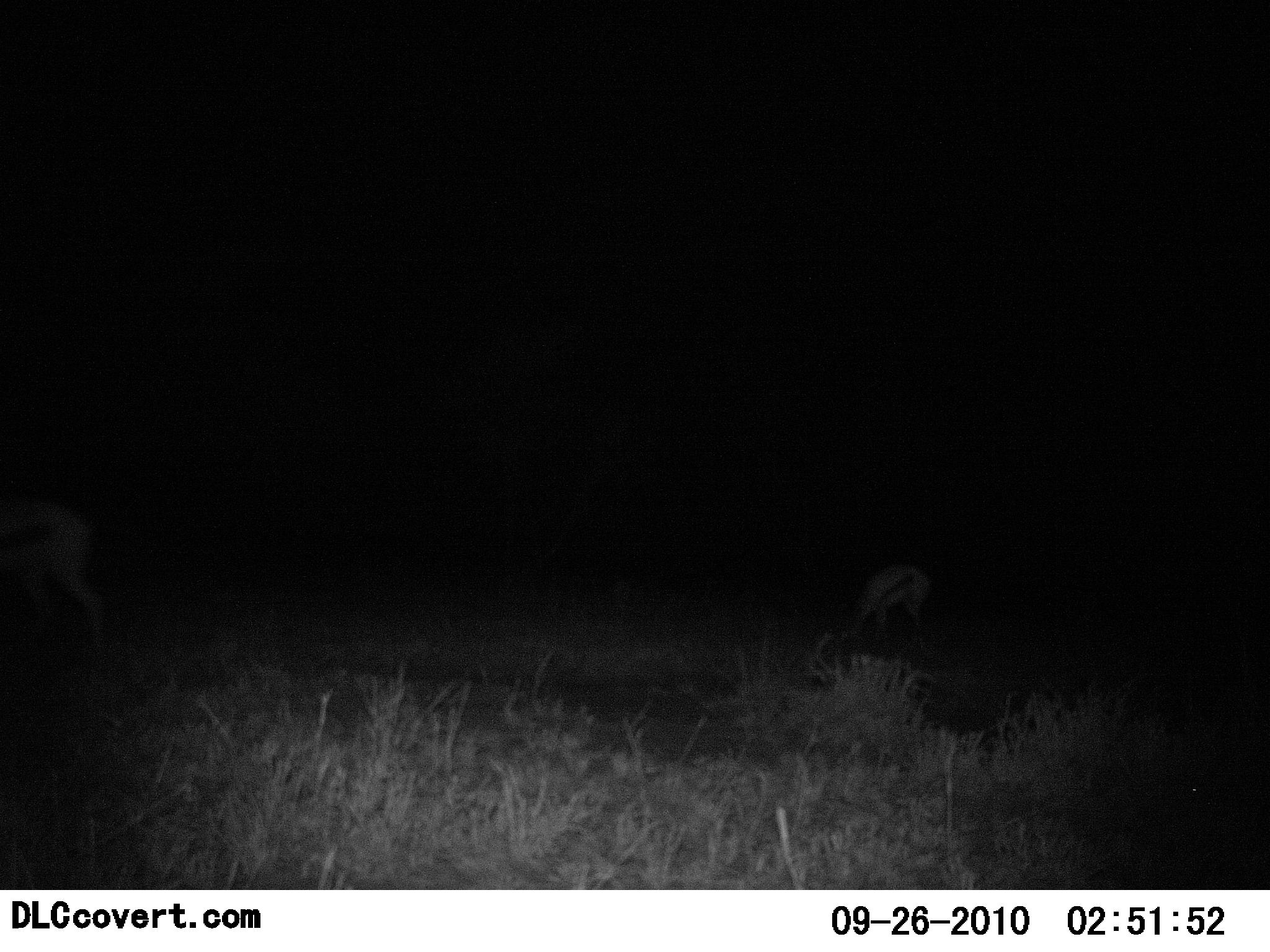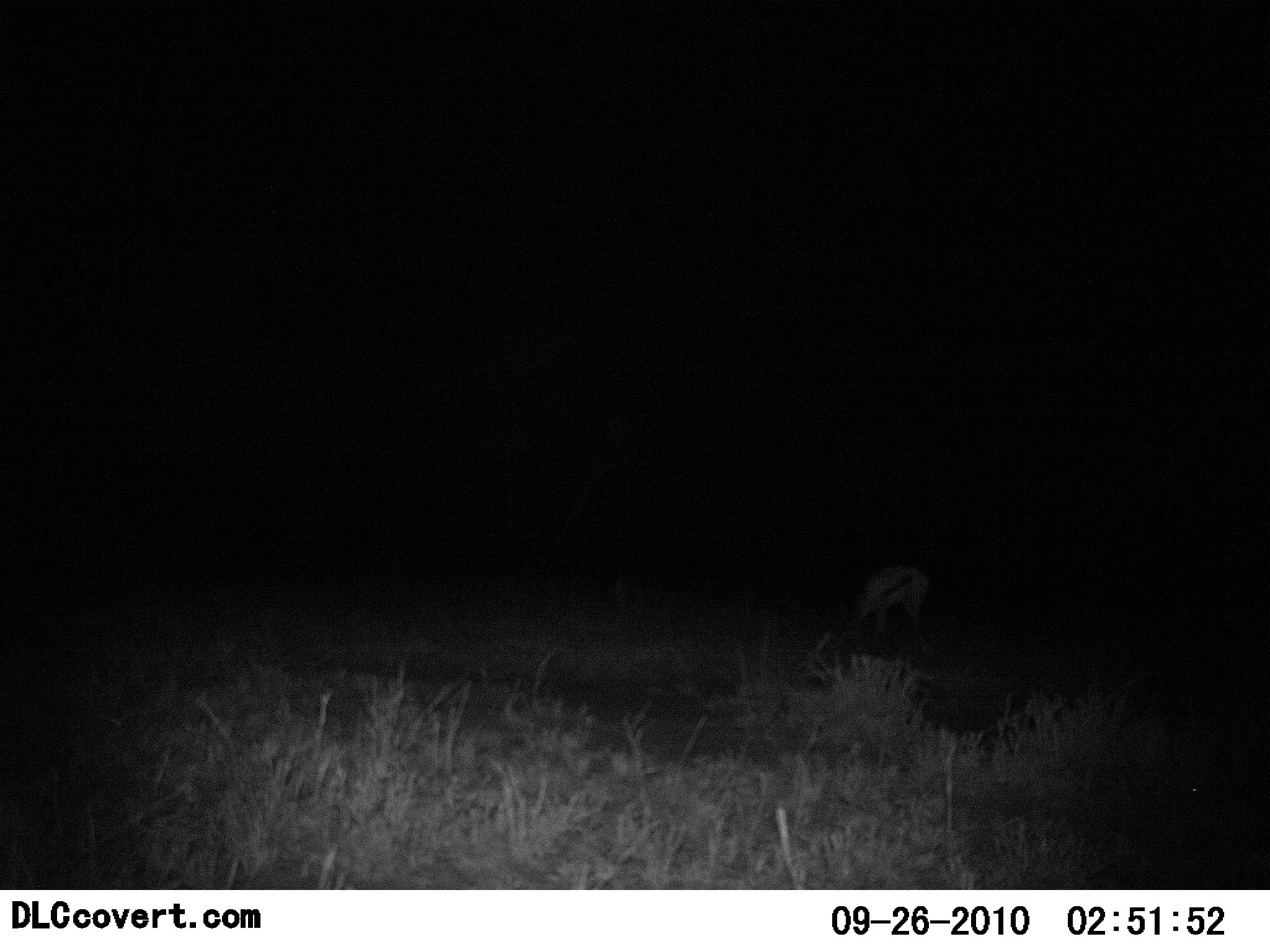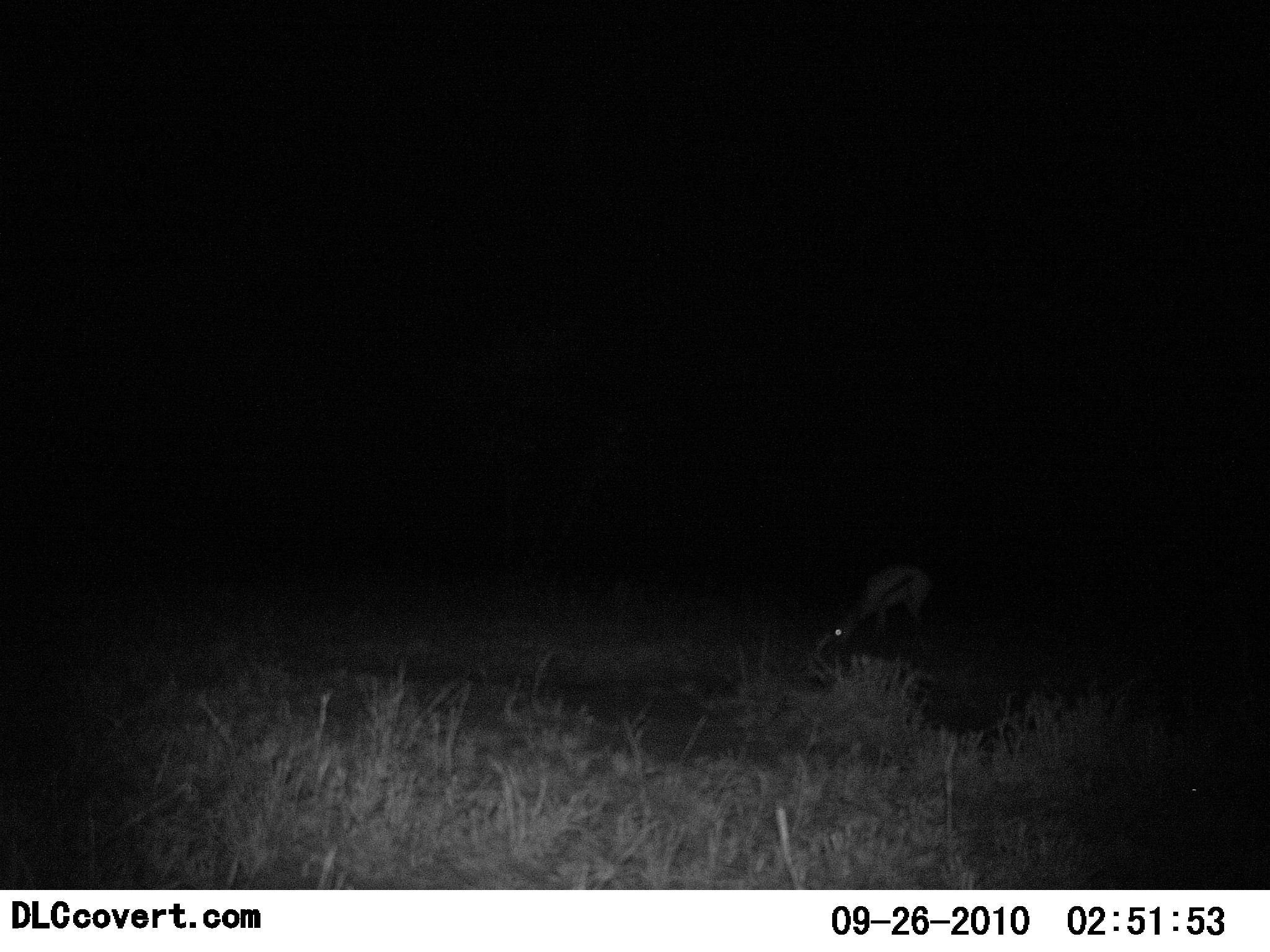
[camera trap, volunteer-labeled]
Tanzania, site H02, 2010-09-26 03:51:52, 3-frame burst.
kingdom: Animalia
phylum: Chordata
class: Mammalia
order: Artiodactyla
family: Bovidae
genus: Eudorcas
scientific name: Eudorcas thomsonii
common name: thomson's gazelle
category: gazellethomsons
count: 2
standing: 12%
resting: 0%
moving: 50%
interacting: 0%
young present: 0%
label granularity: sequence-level